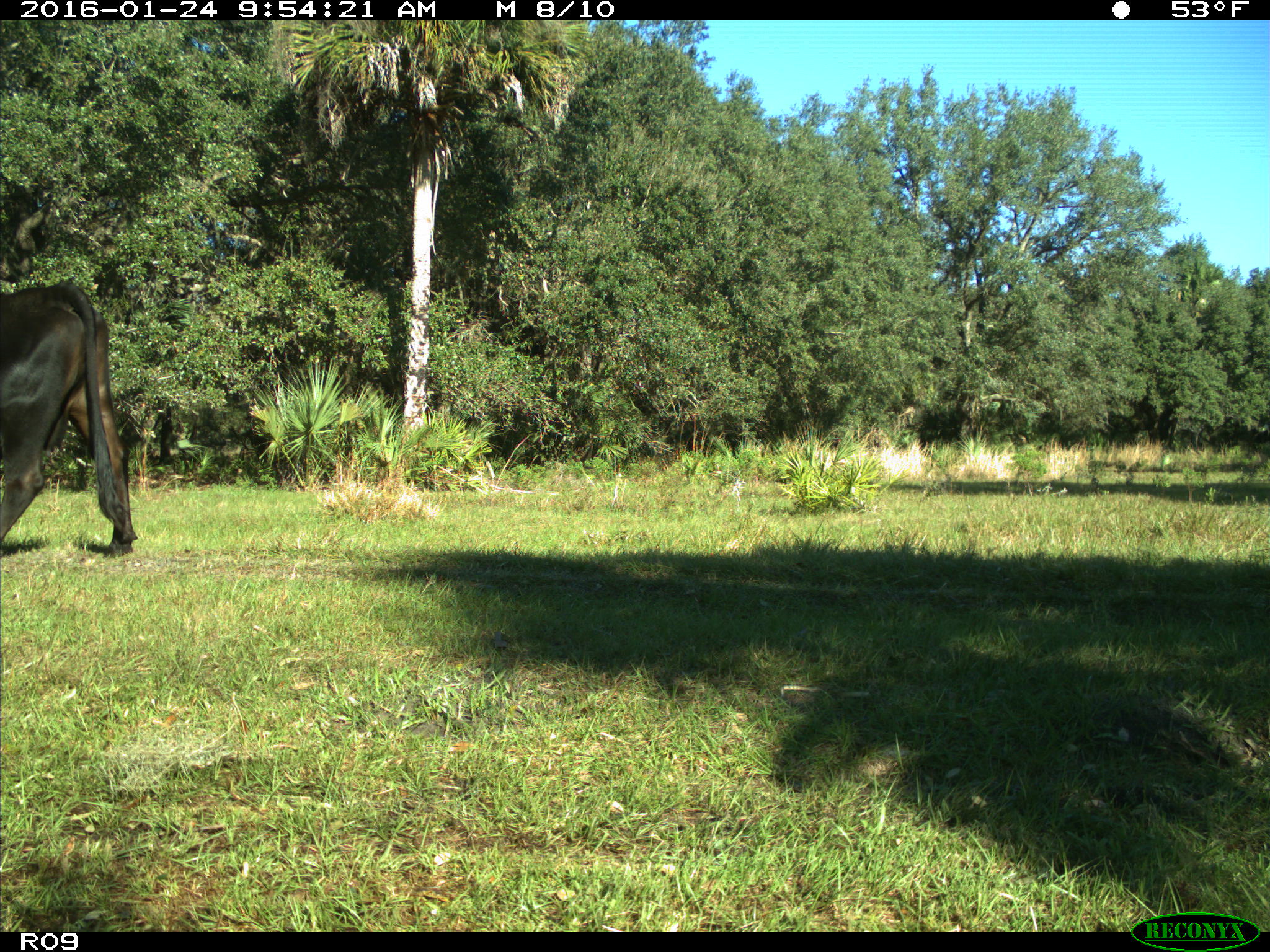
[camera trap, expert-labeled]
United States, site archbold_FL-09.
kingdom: Animalia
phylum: Chordata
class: Mammalia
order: Artiodactyla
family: Bovidae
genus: Bos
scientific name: Bos taurus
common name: domestic cow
Bos taurus (domestic cow).